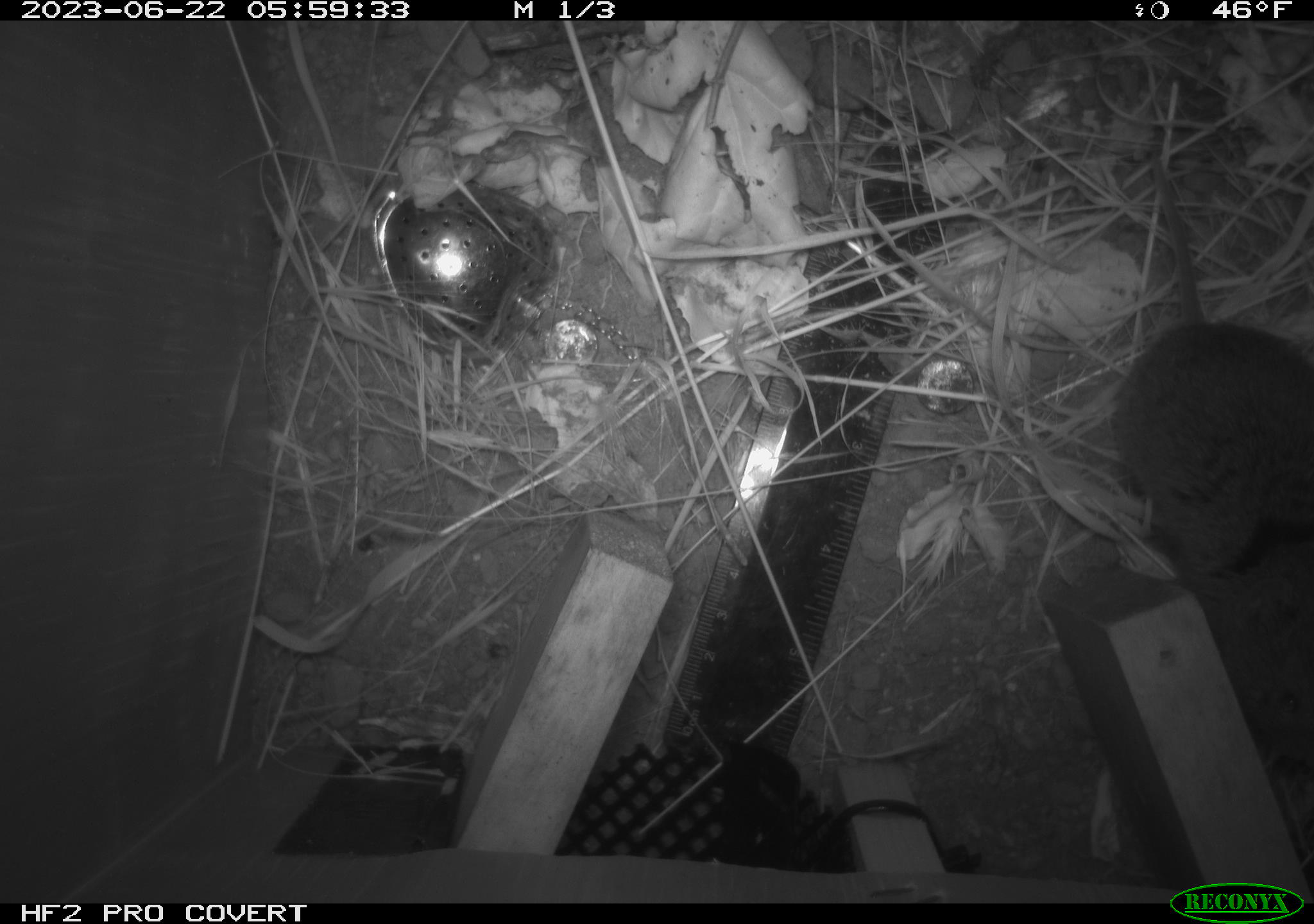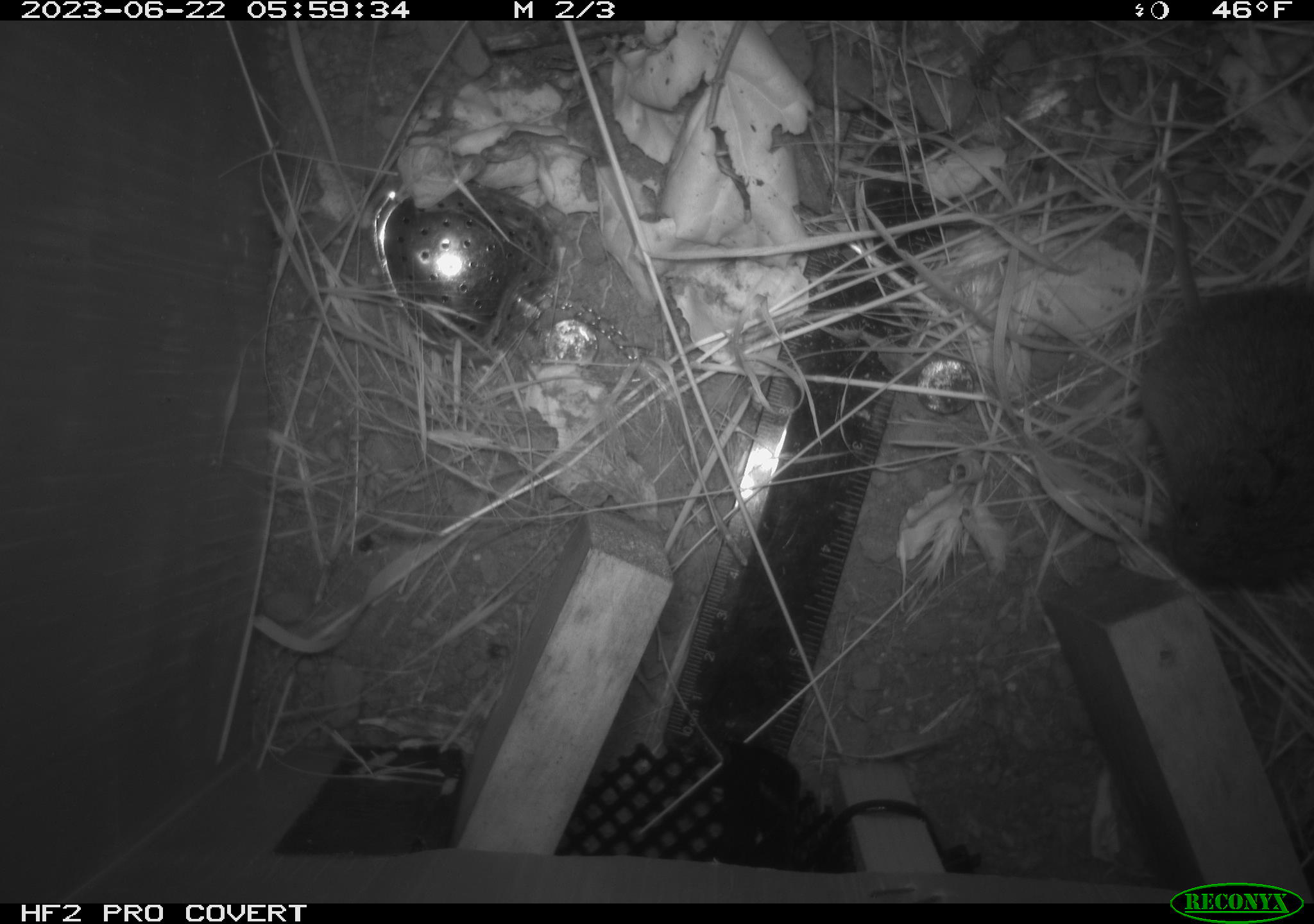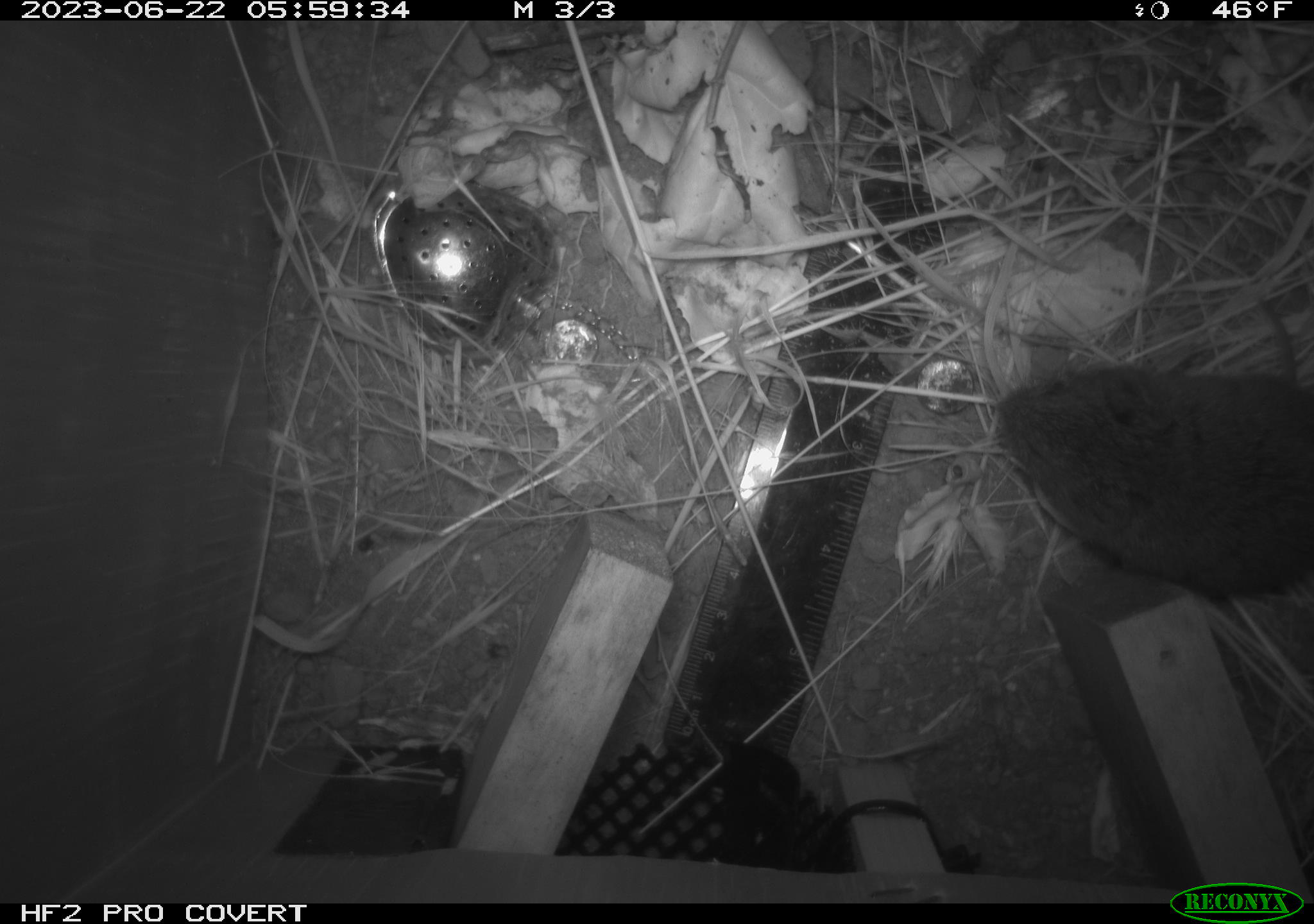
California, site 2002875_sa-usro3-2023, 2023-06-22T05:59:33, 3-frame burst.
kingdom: Animalia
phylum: Chordata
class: Mammalia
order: Rodentia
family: Cricetidae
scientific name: Arvicolinae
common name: voles, lemmings, and muskrats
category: arvicolinae subfamily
Arvicolinae subfamily (voles, lemmings, and muskrats) (Arvicolinae).